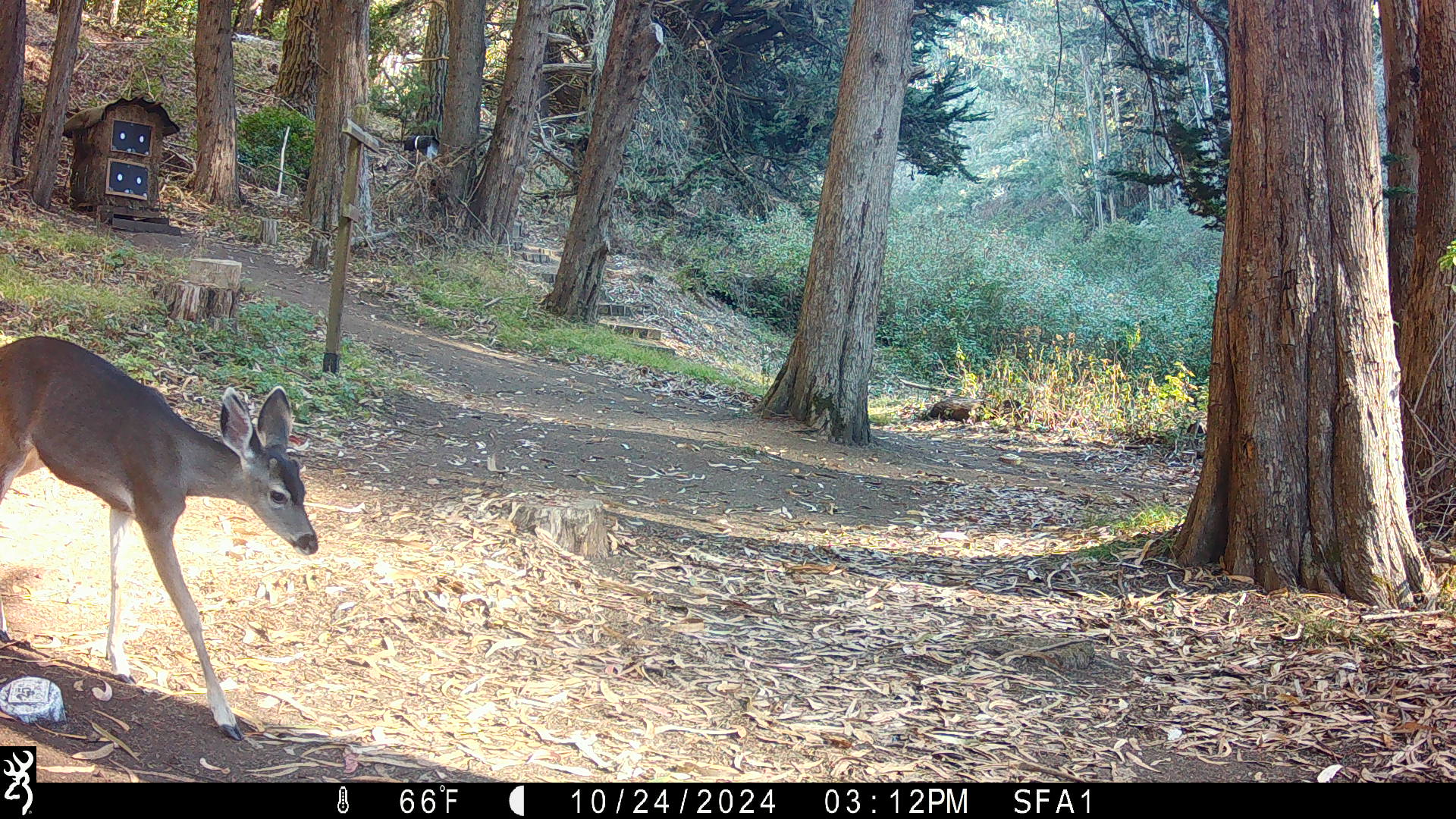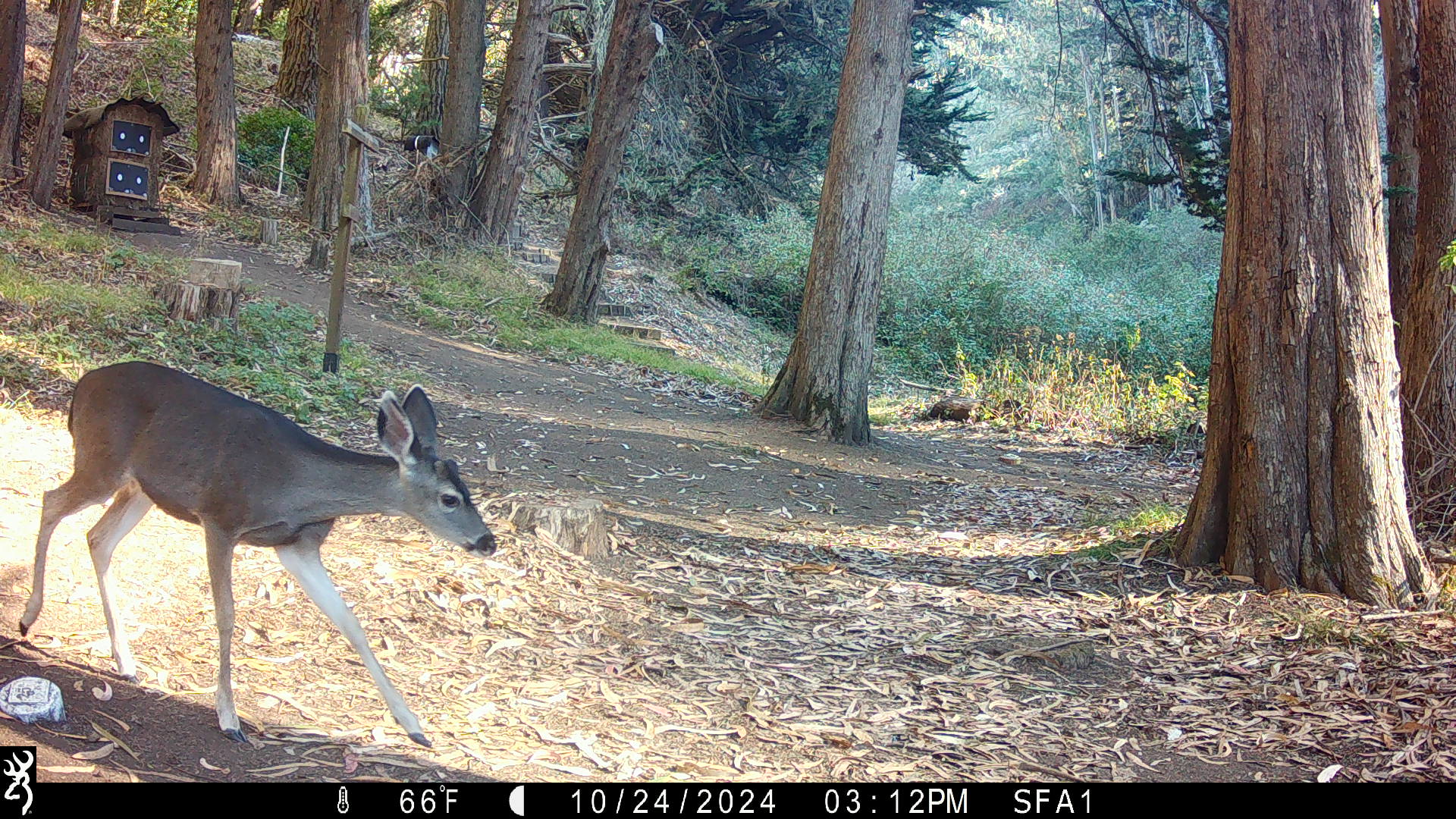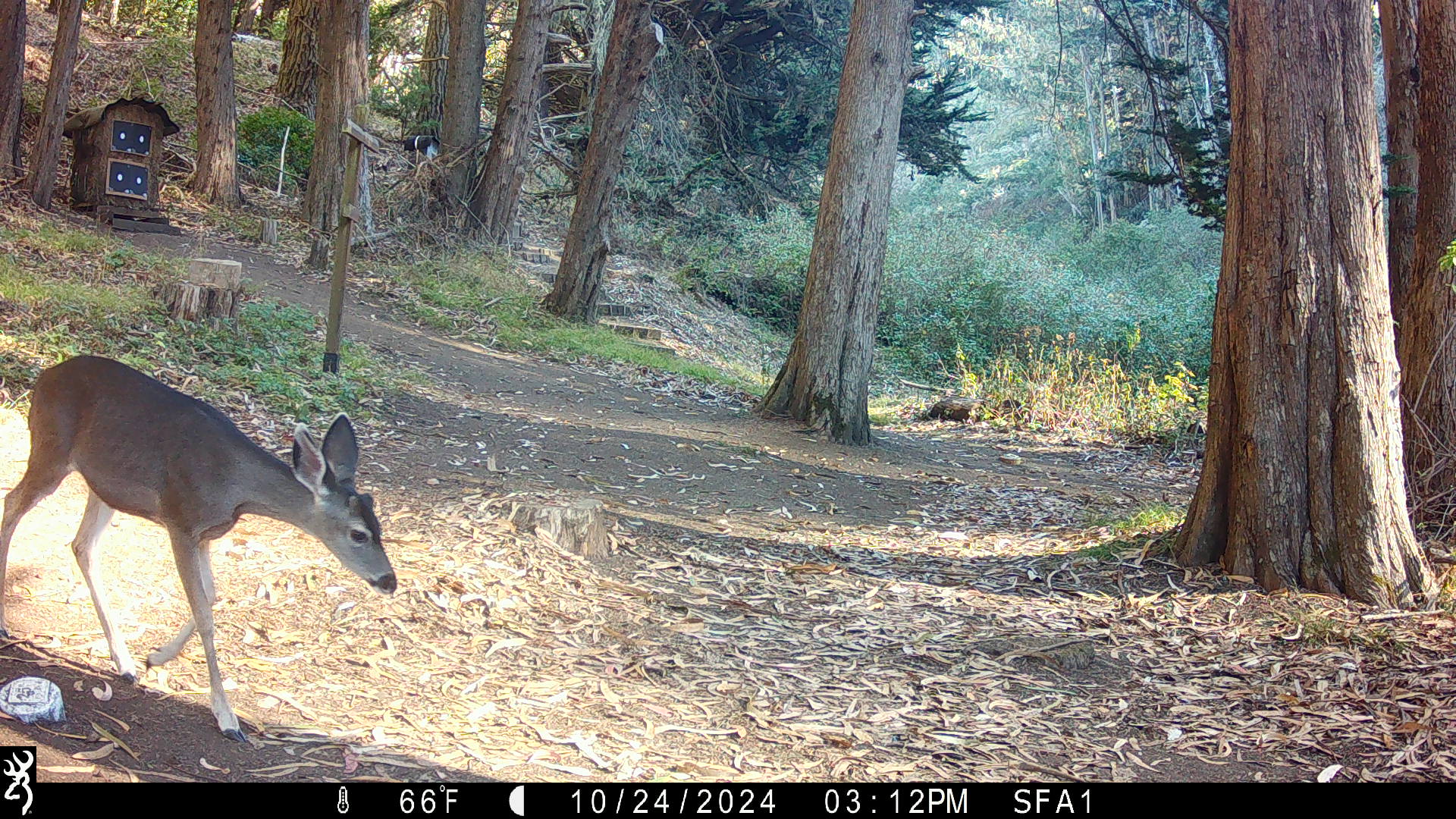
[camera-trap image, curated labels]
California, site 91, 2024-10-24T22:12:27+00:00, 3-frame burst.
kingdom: Animalia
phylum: Chordata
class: Mammalia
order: Artiodactyla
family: Cervidae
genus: Odocoileus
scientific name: Odocoileus hemionus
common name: mule deer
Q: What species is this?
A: Mule deer (Odocoileus hemionus).